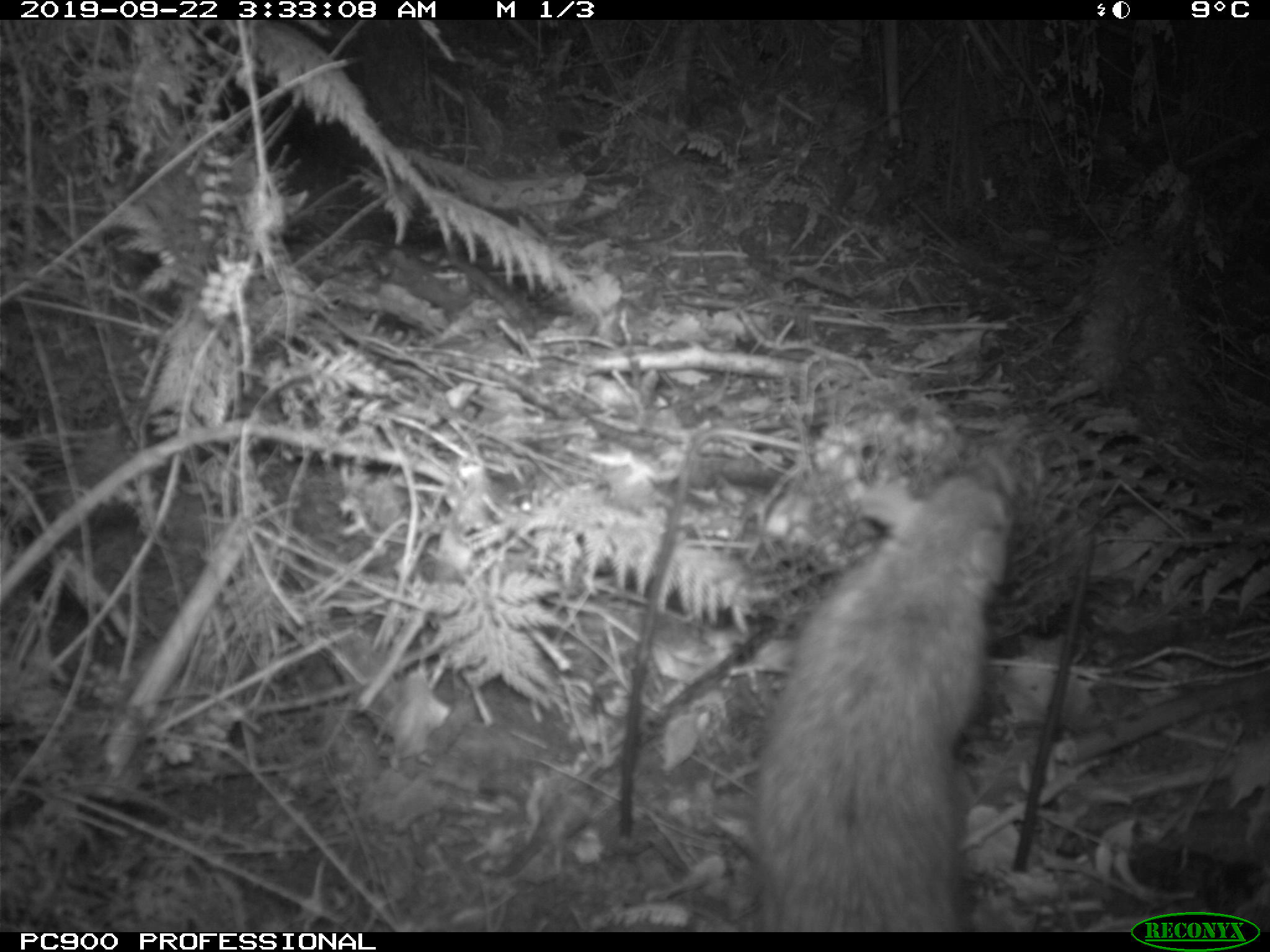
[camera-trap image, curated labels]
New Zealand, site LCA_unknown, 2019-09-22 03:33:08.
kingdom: Animalia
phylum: Chordata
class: Mammalia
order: Rodentia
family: Muridae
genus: Rattus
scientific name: Rattus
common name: rat